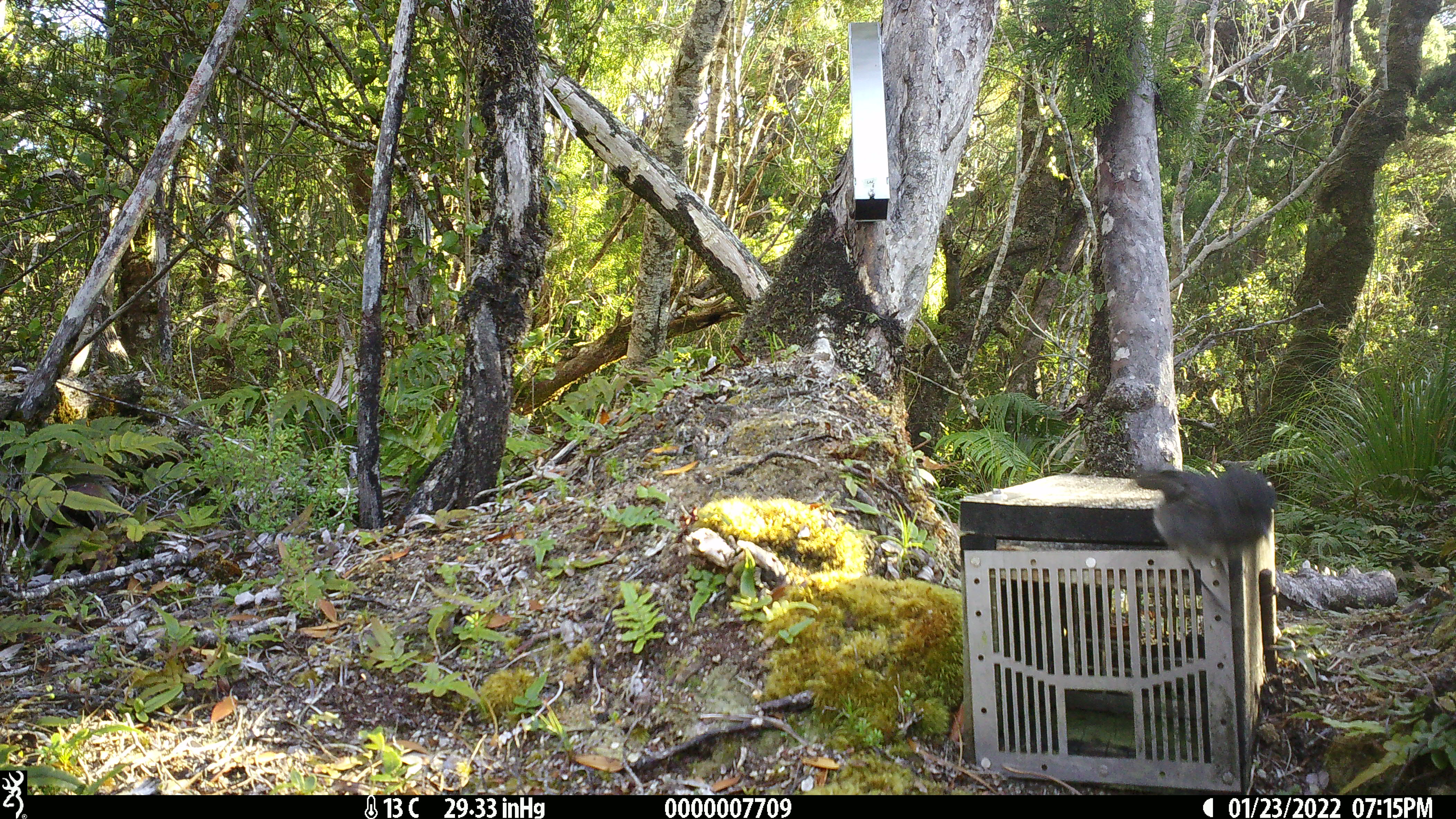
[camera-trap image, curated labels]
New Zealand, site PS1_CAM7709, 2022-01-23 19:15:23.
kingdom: Animalia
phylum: Chordata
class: Aves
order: Passeriformes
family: Petroicidae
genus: Petroica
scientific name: Petroica australis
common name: new zealand robin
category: robin